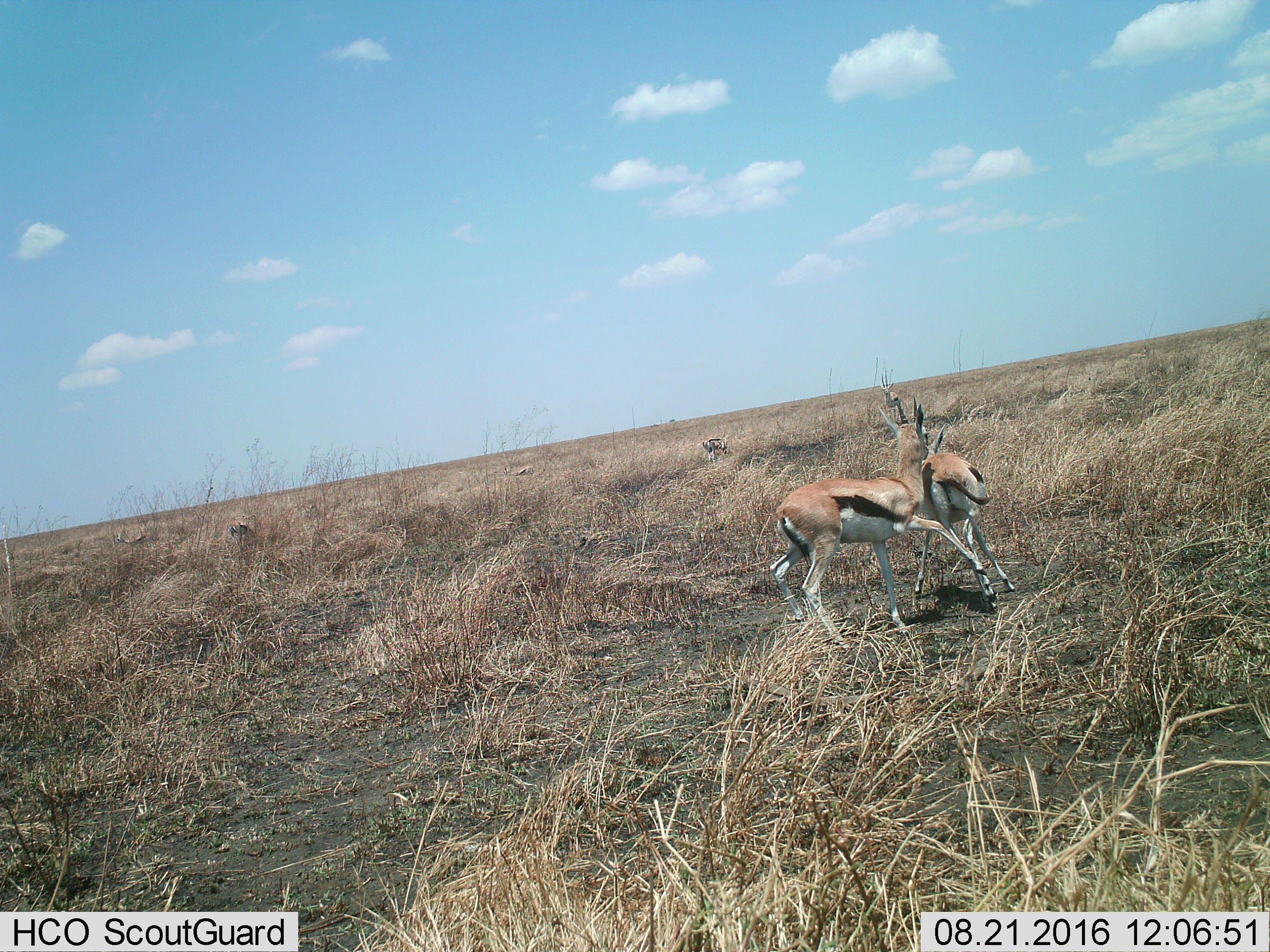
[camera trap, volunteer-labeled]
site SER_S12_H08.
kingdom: Animalia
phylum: Chordata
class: Mammalia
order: Artiodactyla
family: Bovidae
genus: Eudorcas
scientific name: Eudorcas thomsonii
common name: thomson's gazelle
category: gazellethomsons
Gazellethomsons (thomson's gazelle) (Eudorcas thomsonii), count 7. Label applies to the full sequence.